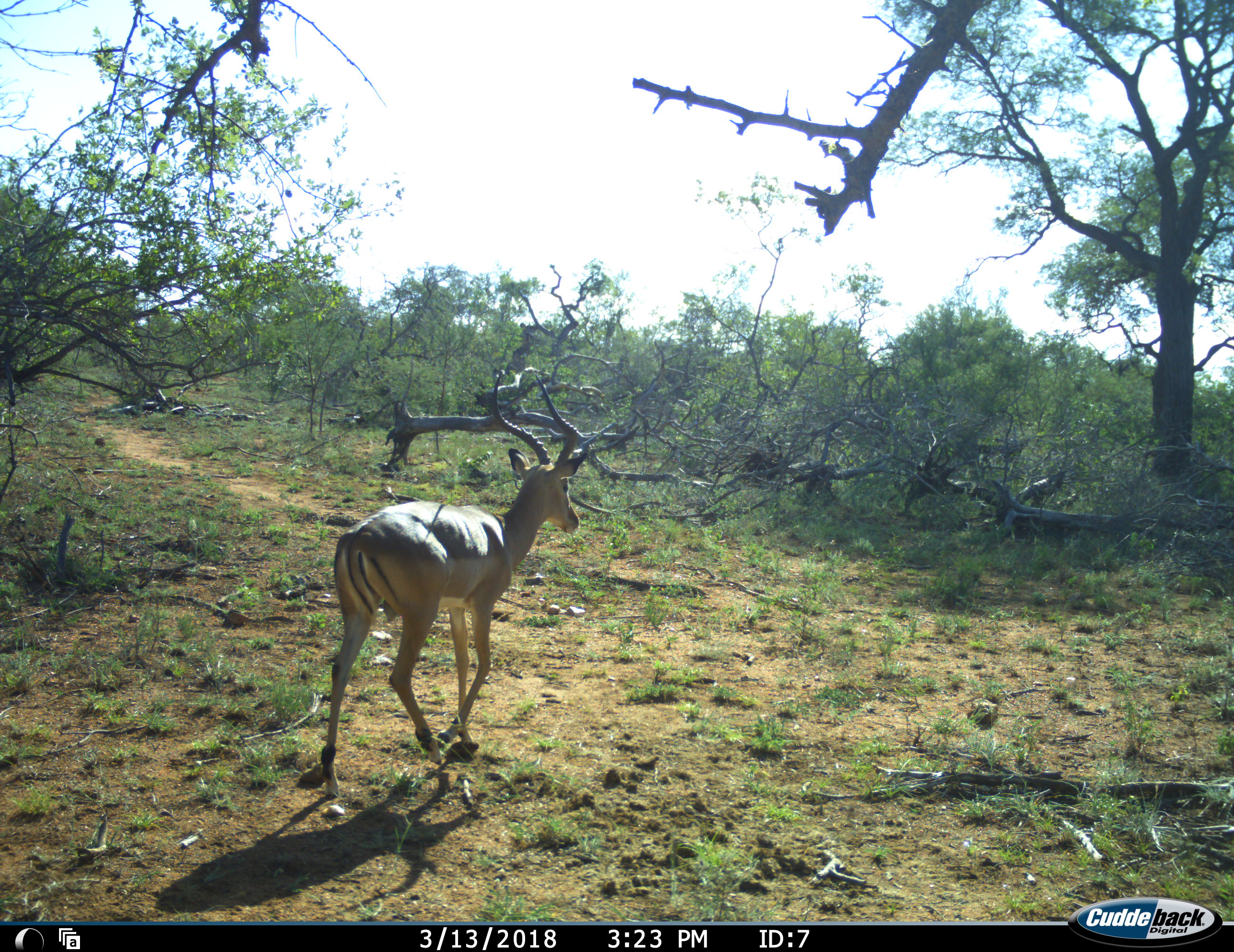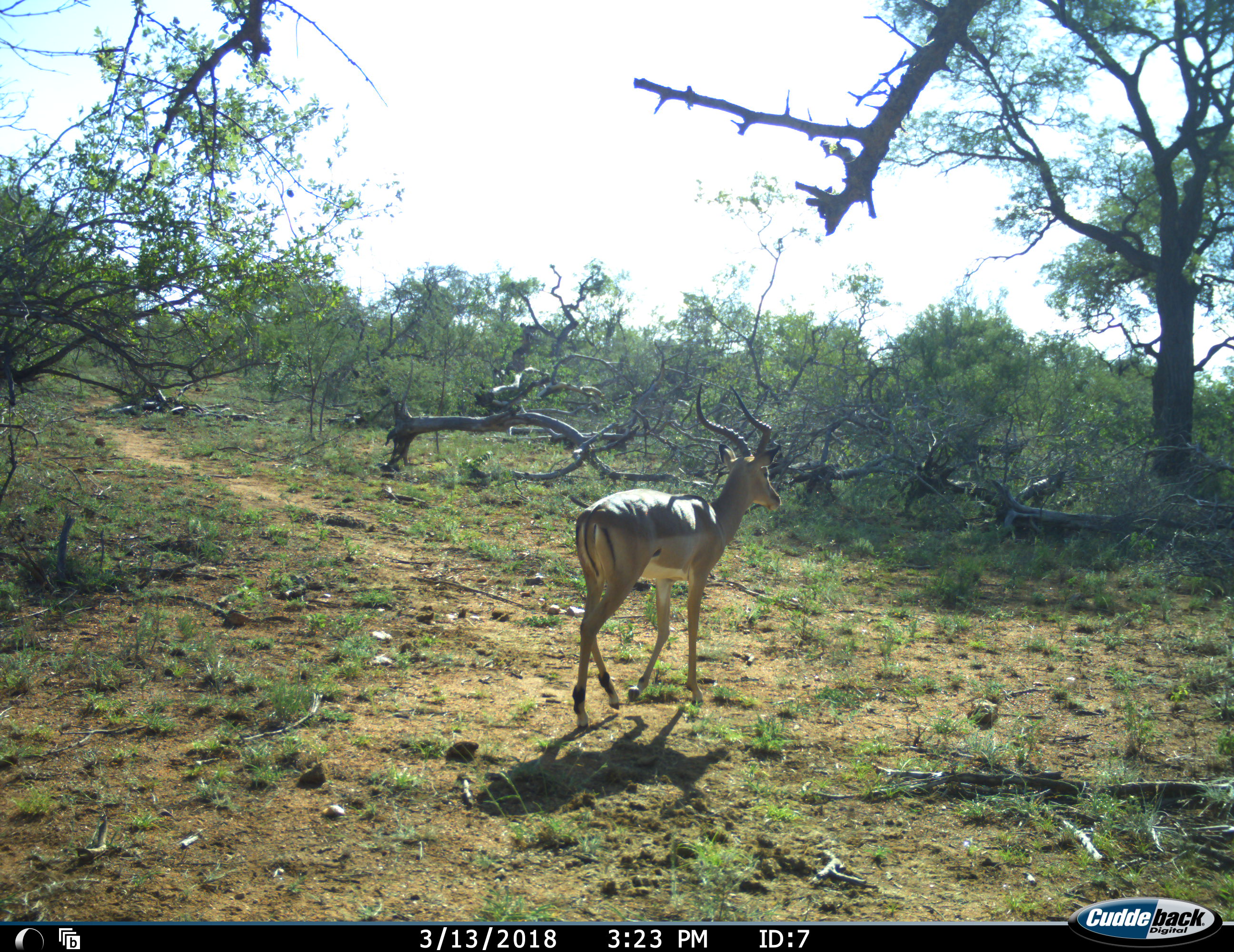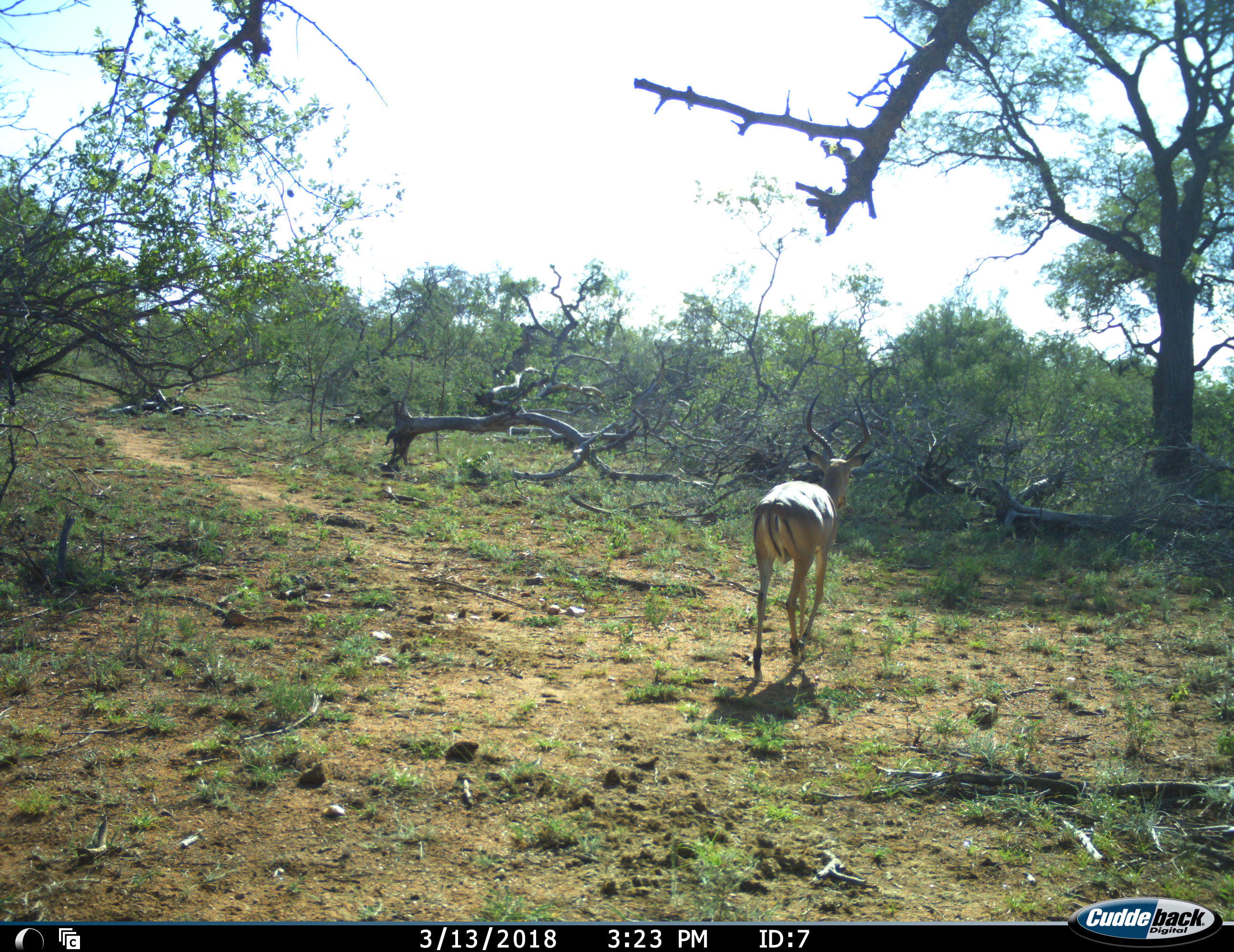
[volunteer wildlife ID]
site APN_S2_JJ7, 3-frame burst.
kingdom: Animalia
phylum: Chordata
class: Mammalia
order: Artiodactyla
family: Bovidae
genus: Aepyceros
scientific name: Aepyceros melampus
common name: impala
Impala (Aepyceros melampus), count 1. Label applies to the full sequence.